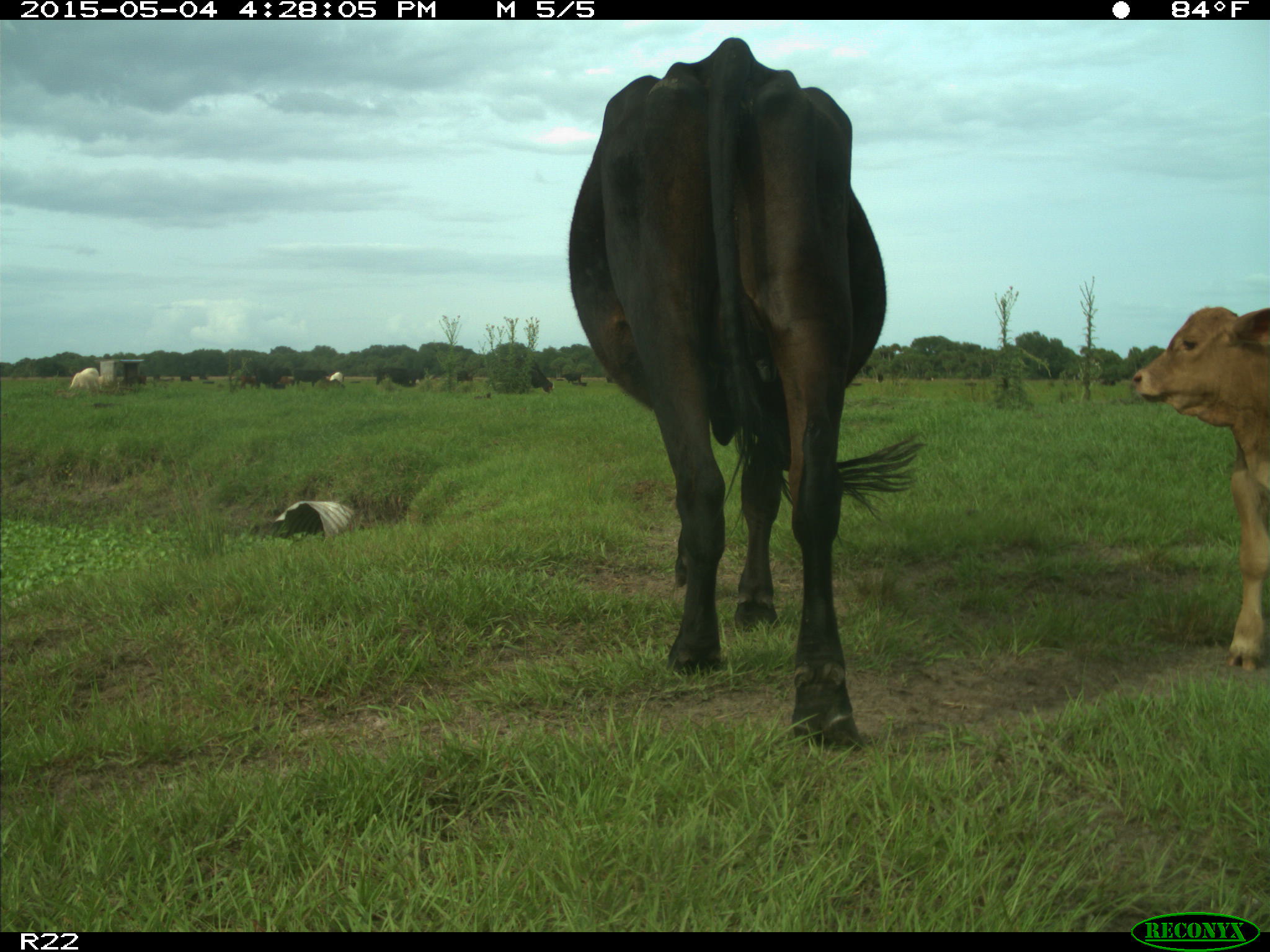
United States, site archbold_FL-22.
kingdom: Animalia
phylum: Chordata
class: Mammalia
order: Artiodactyla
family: Bovidae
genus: Bos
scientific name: Bos taurus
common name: domestic cow